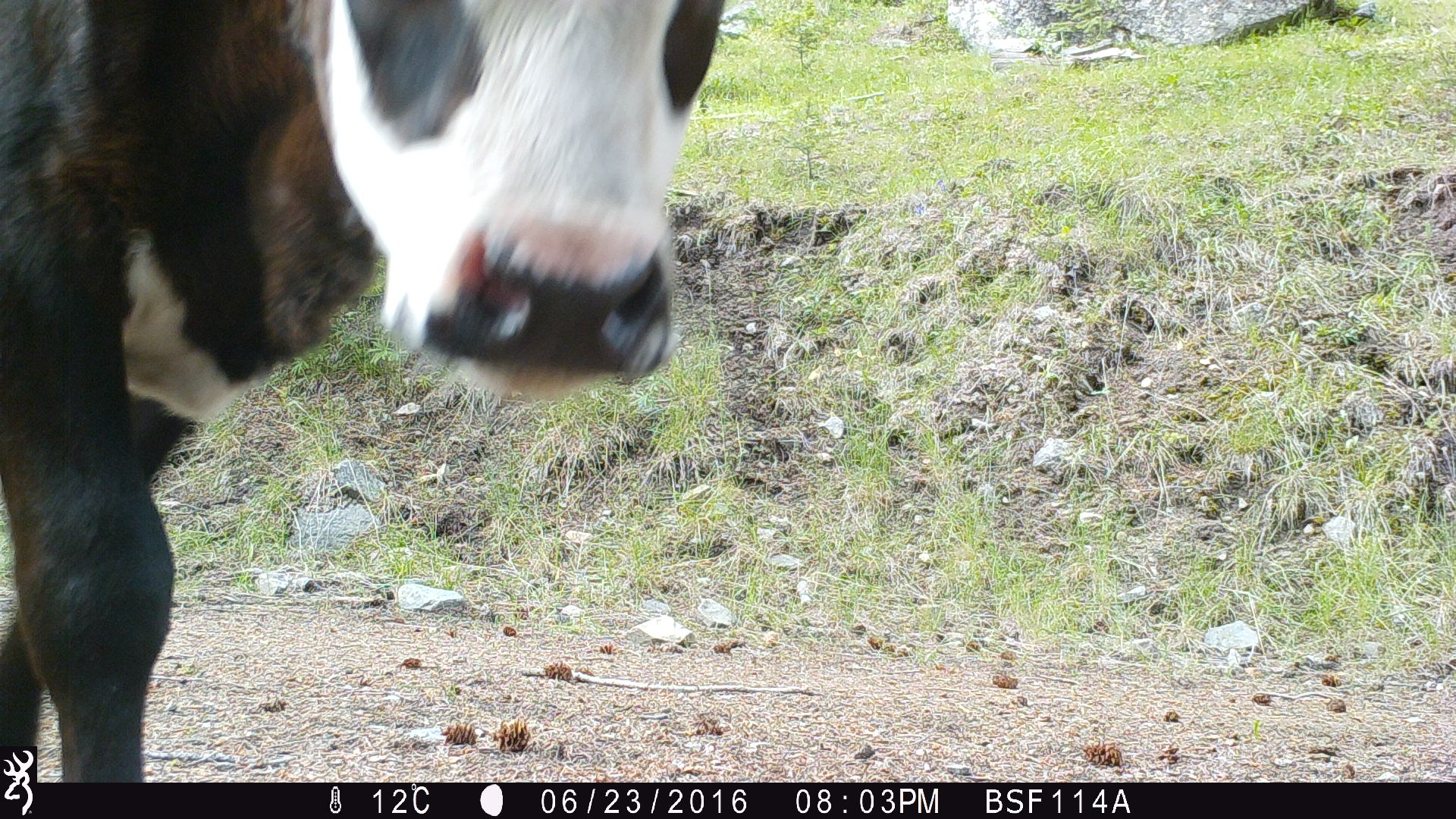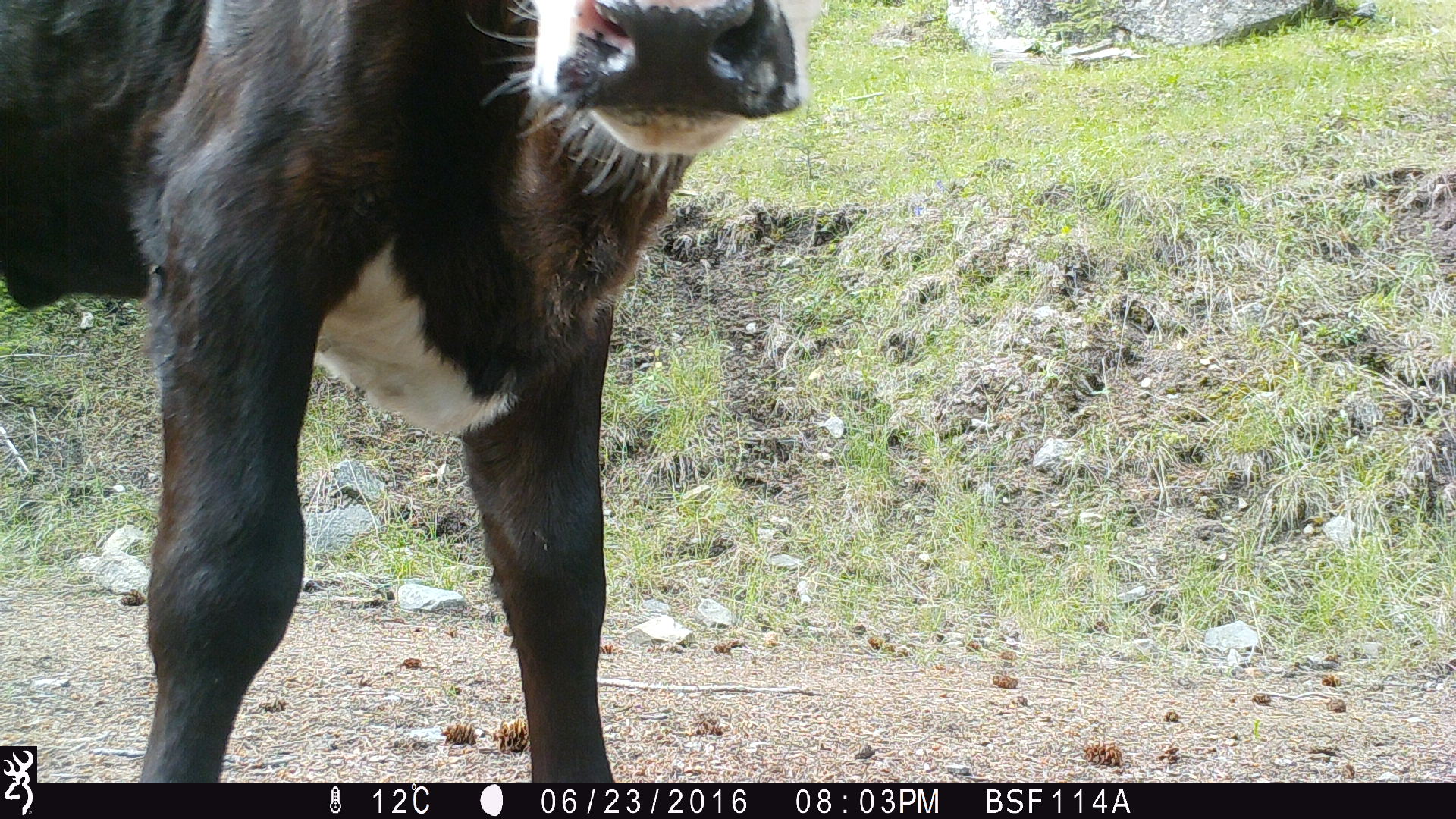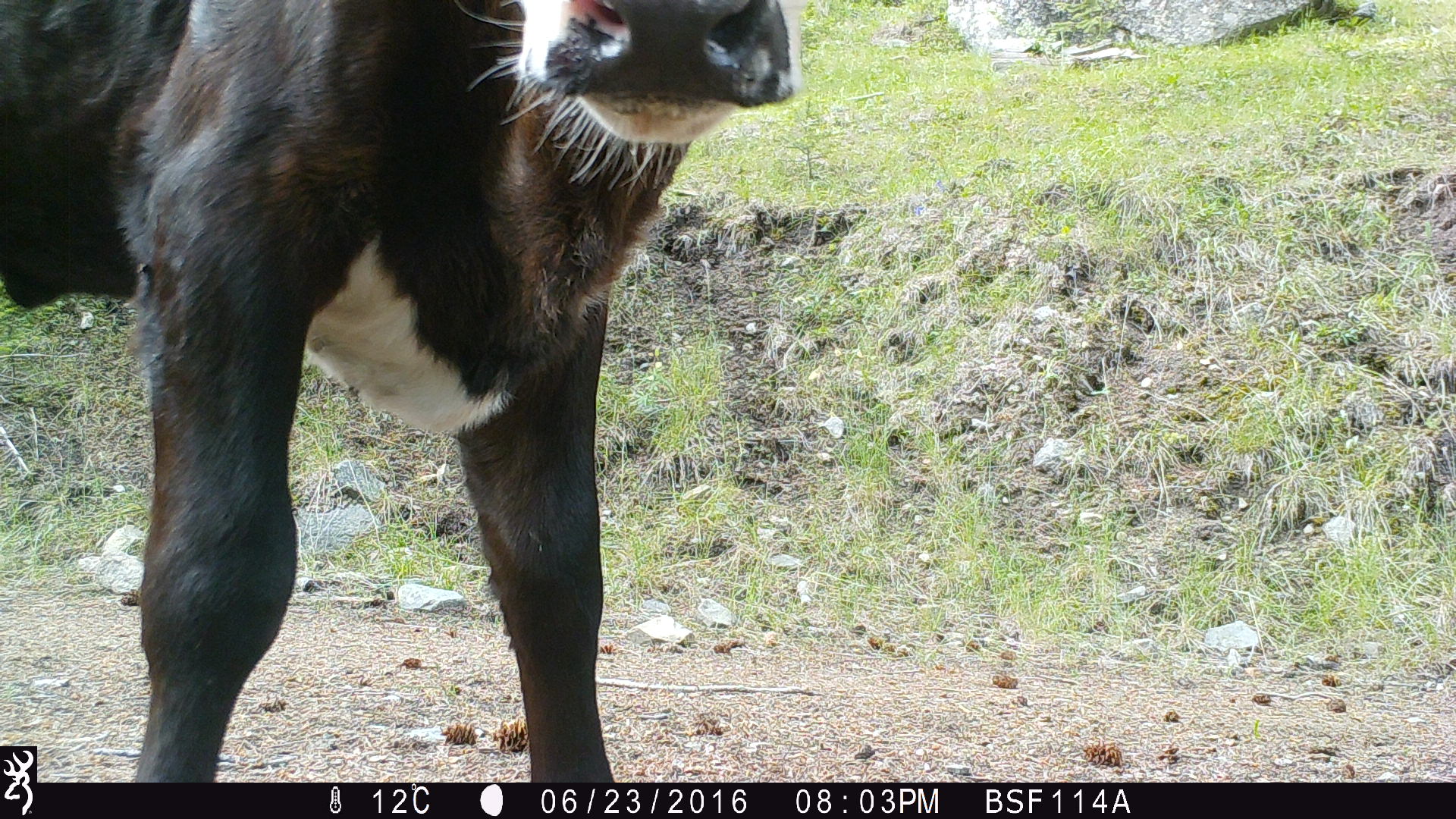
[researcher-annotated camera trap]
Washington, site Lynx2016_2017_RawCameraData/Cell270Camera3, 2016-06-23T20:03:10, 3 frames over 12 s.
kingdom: Animalia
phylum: Chordata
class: Mammalia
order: Artiodactyla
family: Bovidae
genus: Bos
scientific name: Bos taurus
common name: domestic cattle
Domestic cattle (Bos taurus). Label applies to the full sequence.